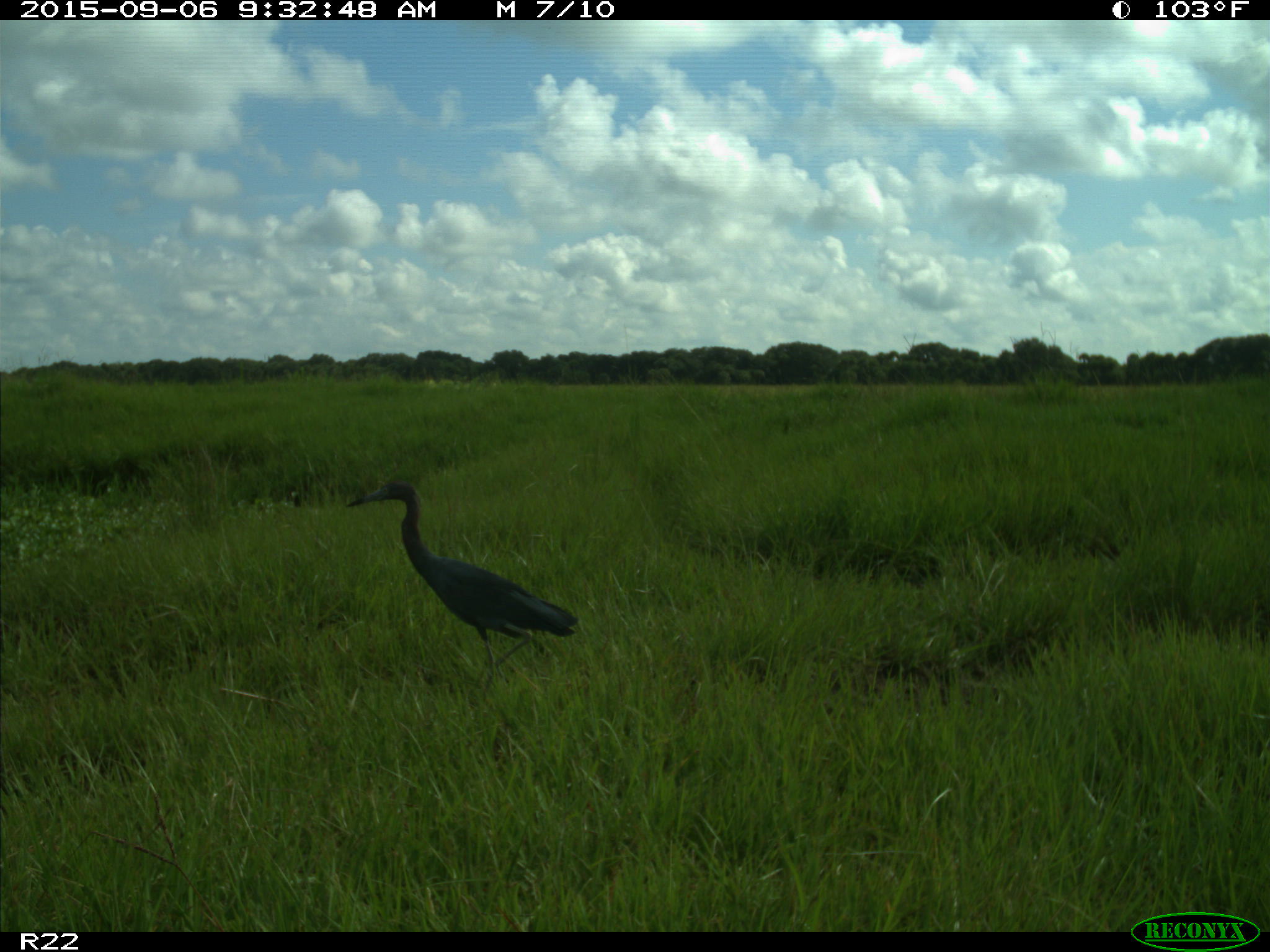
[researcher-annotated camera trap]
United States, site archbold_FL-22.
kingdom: Animalia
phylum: Chordata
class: Aves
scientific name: Aves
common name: birds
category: unidentified bird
Unidentified bird (birds) (Aves).